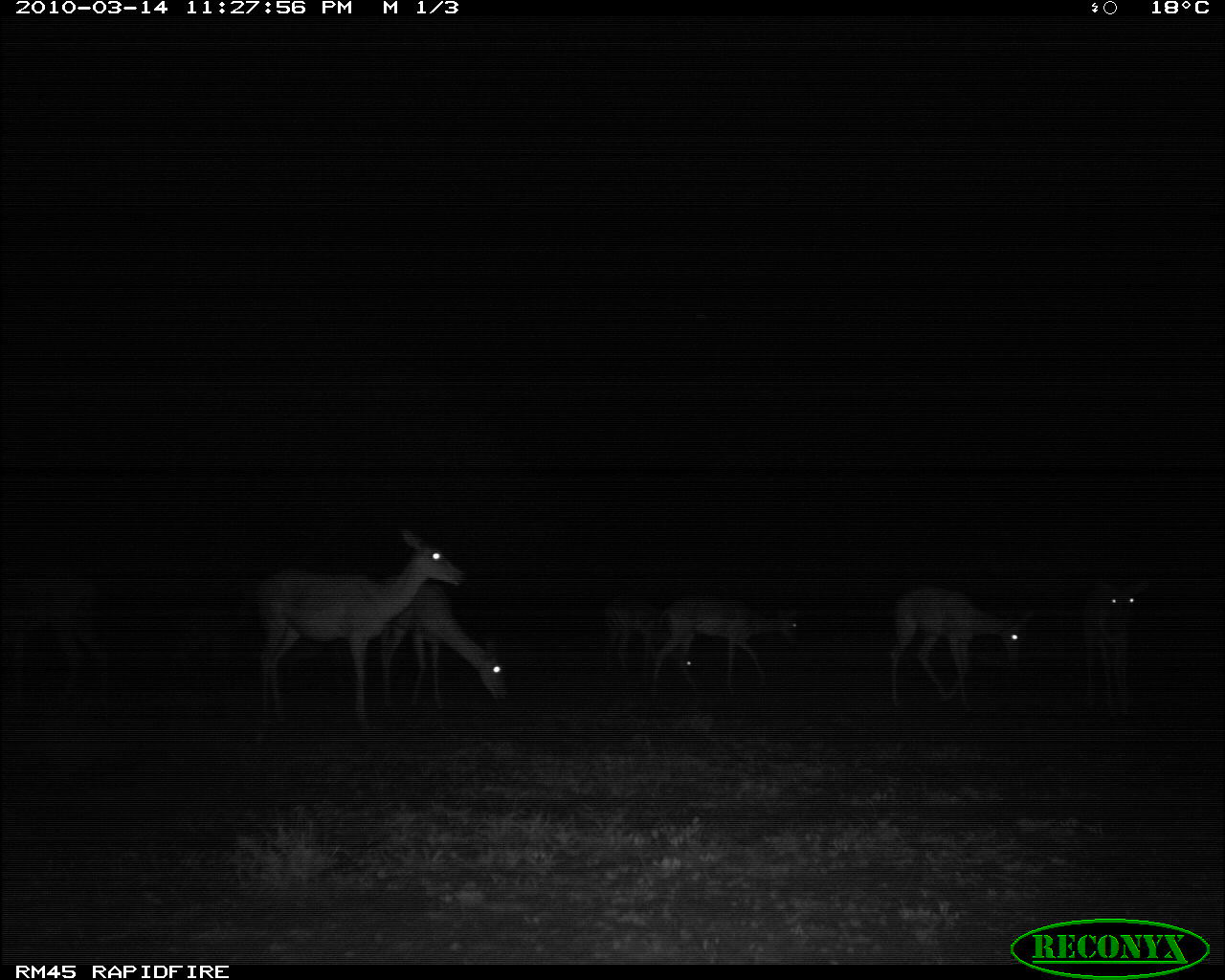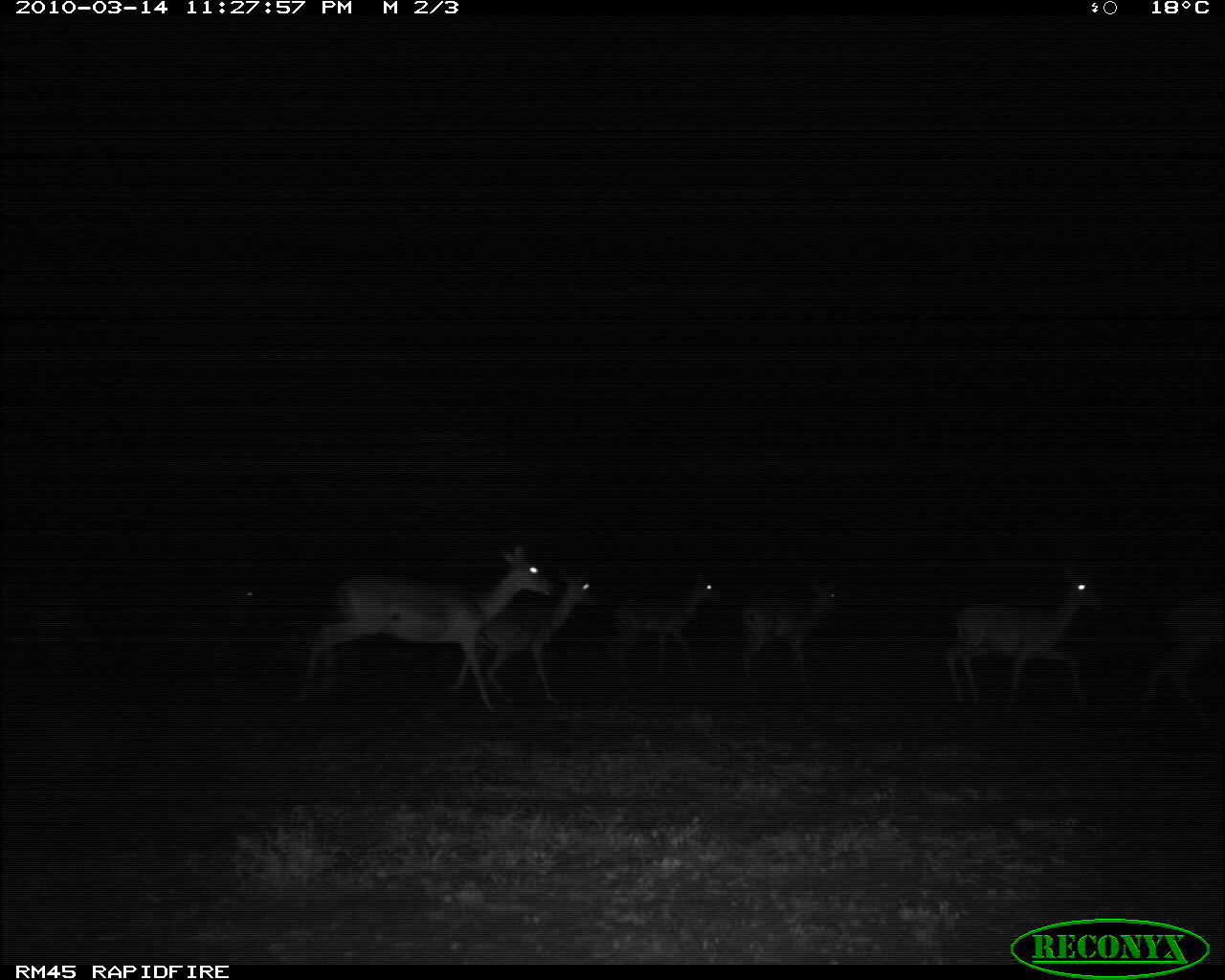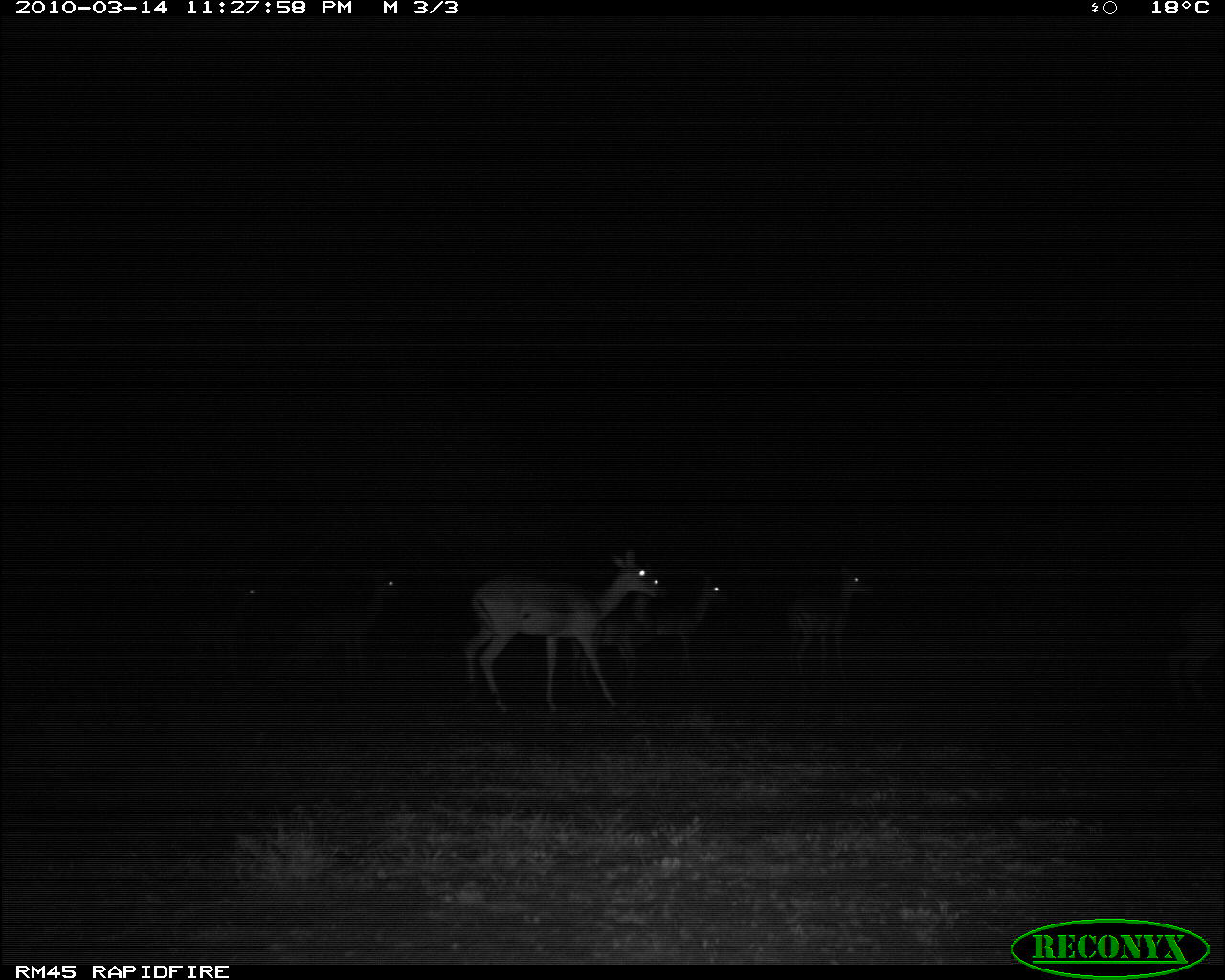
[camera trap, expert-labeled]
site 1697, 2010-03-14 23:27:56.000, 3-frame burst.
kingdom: Animalia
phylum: Chordata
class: Mammalia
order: Artiodactyla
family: Bovidae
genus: Aepyceros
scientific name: Aepyceros melampus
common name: impala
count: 7